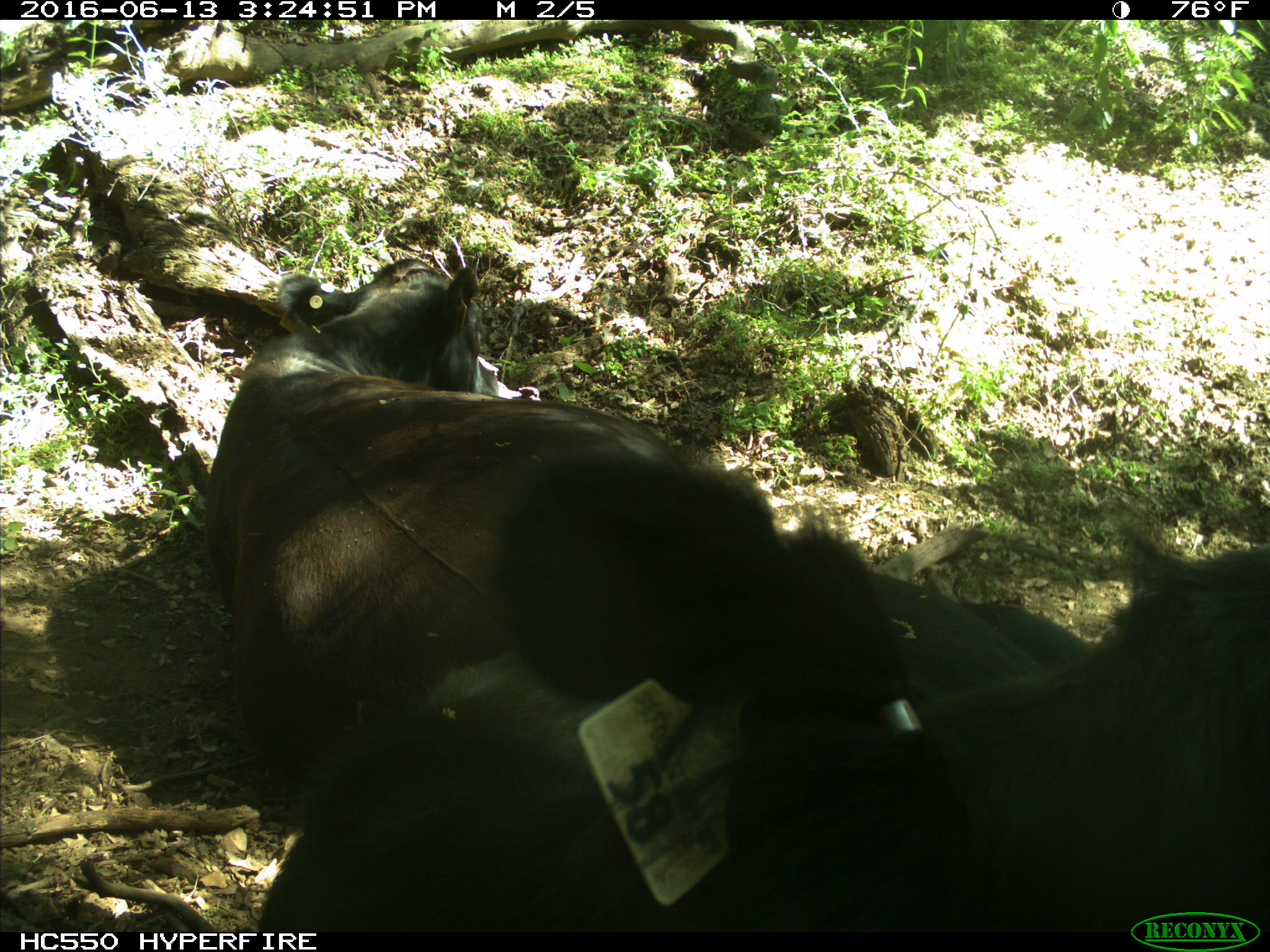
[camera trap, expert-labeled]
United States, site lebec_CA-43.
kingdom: Animalia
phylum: Chordata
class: Mammalia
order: Artiodactyla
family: Bovidae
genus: Bos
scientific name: Bos taurus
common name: domestic cow